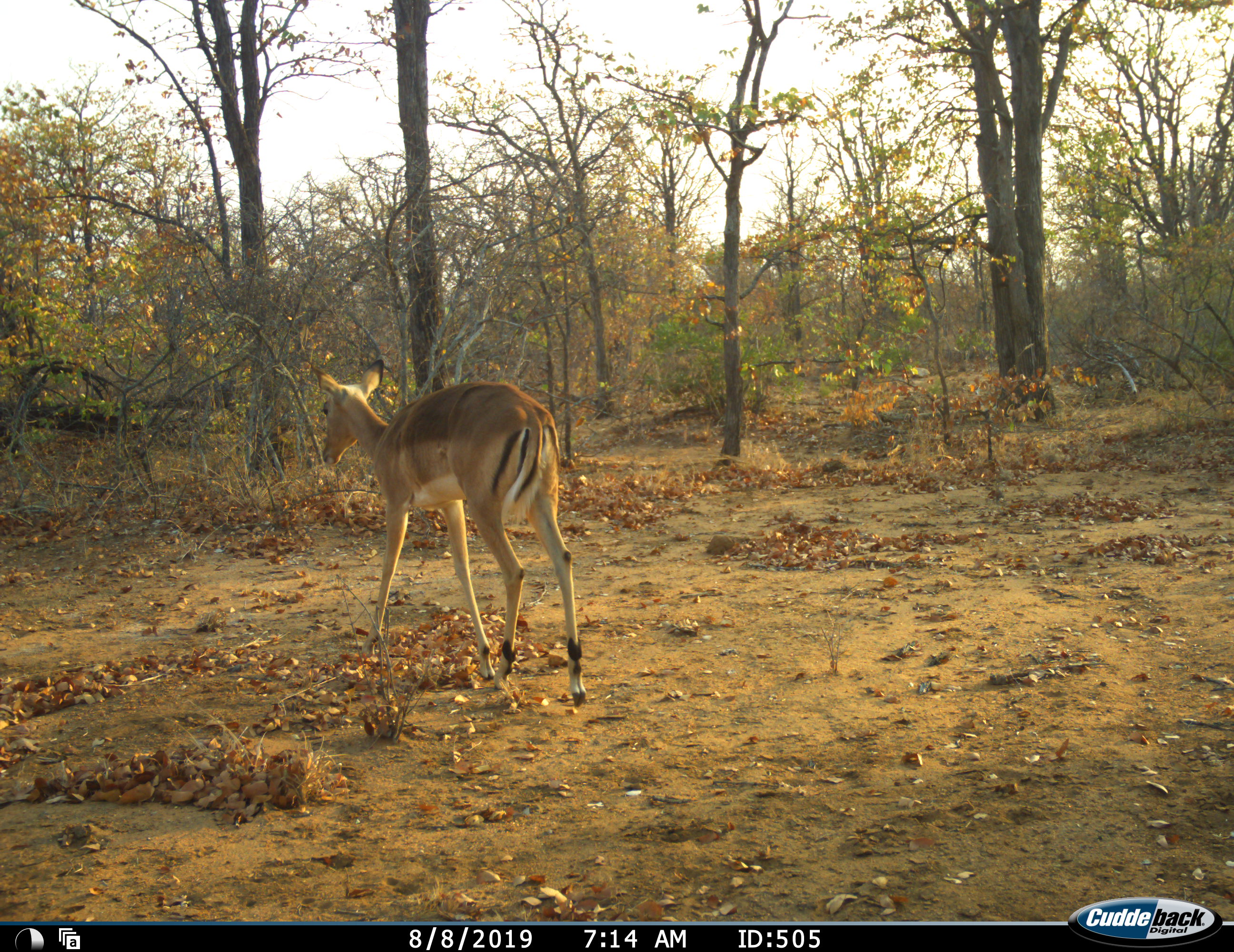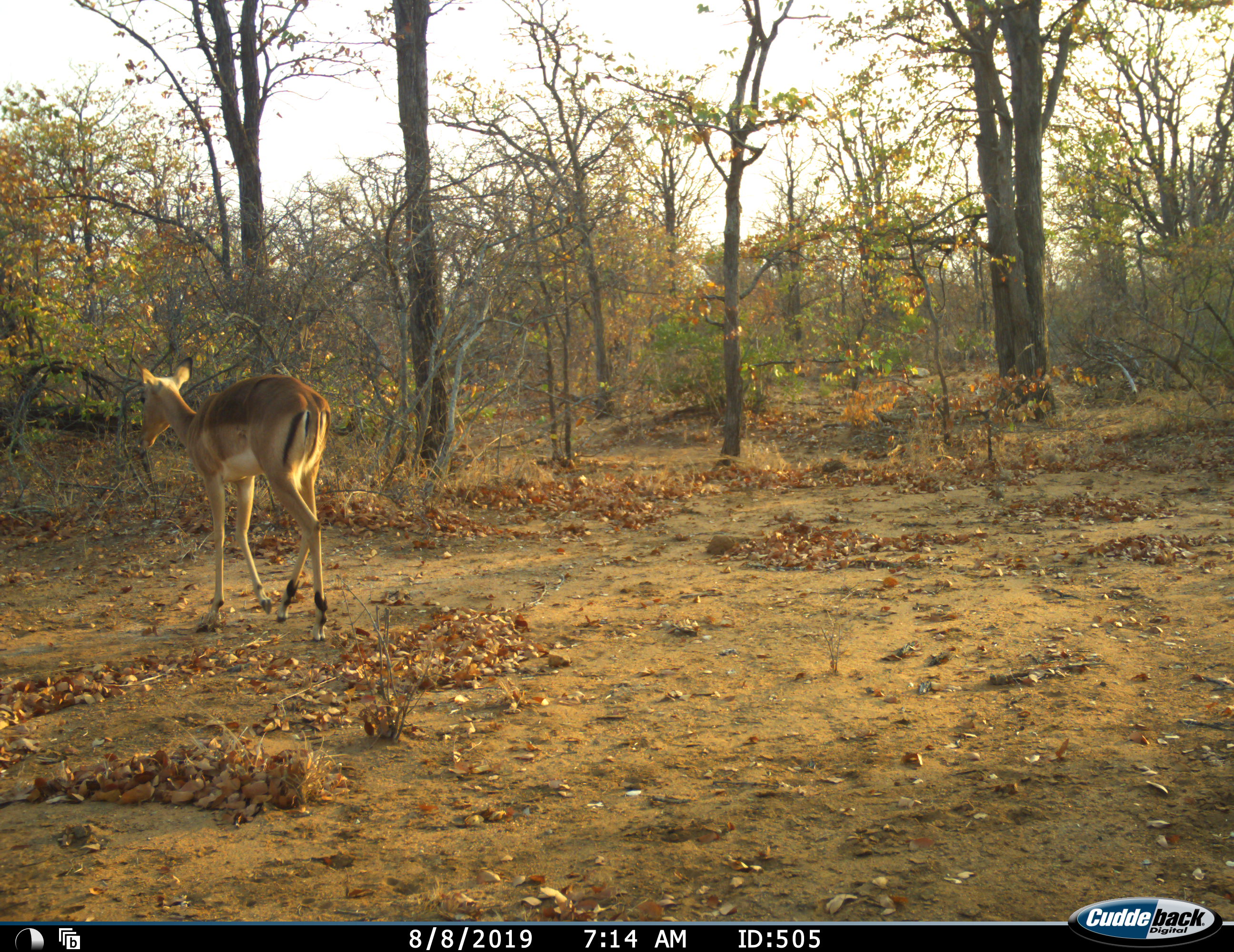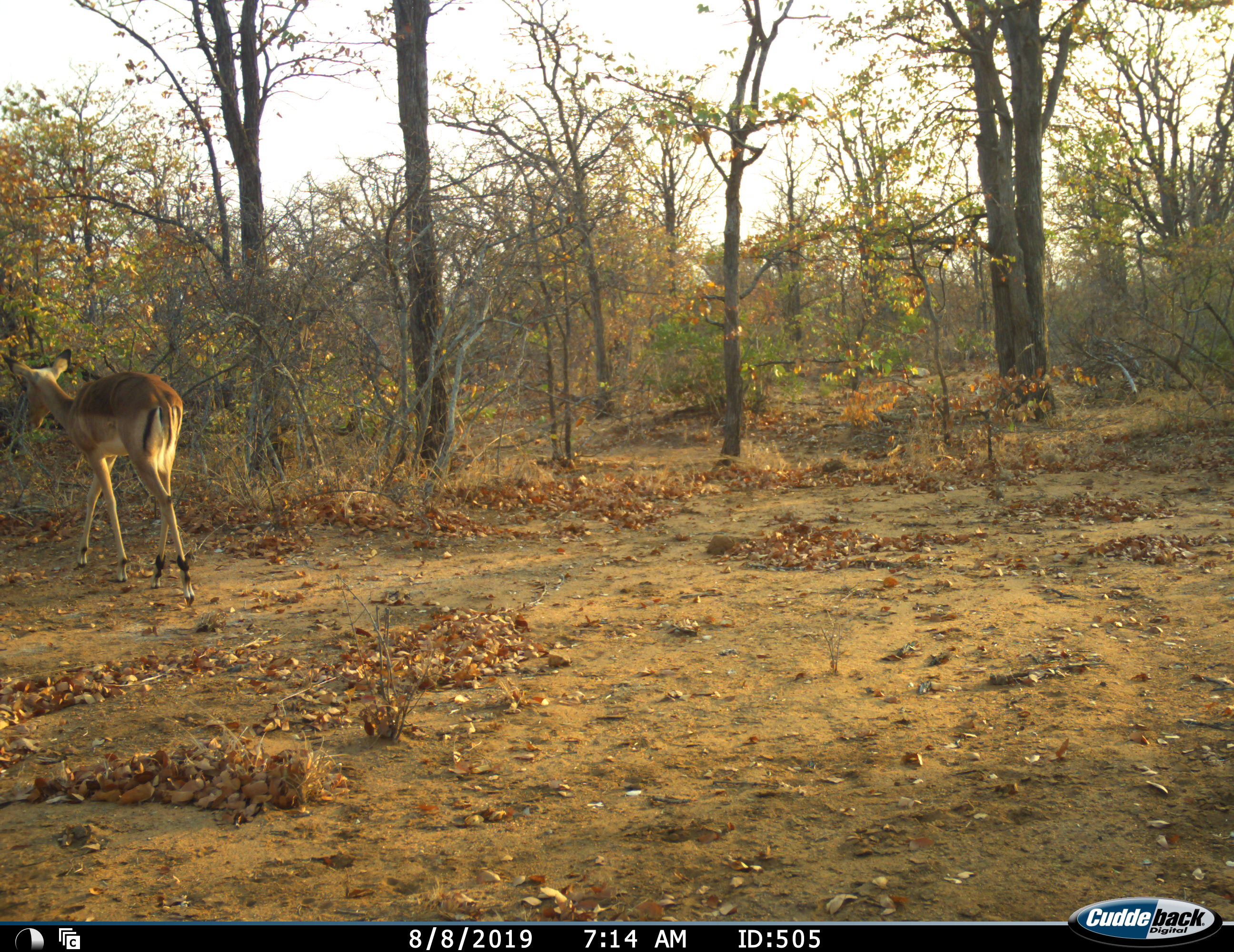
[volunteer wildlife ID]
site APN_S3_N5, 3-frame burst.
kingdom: Animalia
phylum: Chordata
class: Mammalia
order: Artiodactyla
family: Bovidae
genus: Aepyceros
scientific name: Aepyceros melampus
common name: impala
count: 1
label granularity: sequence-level